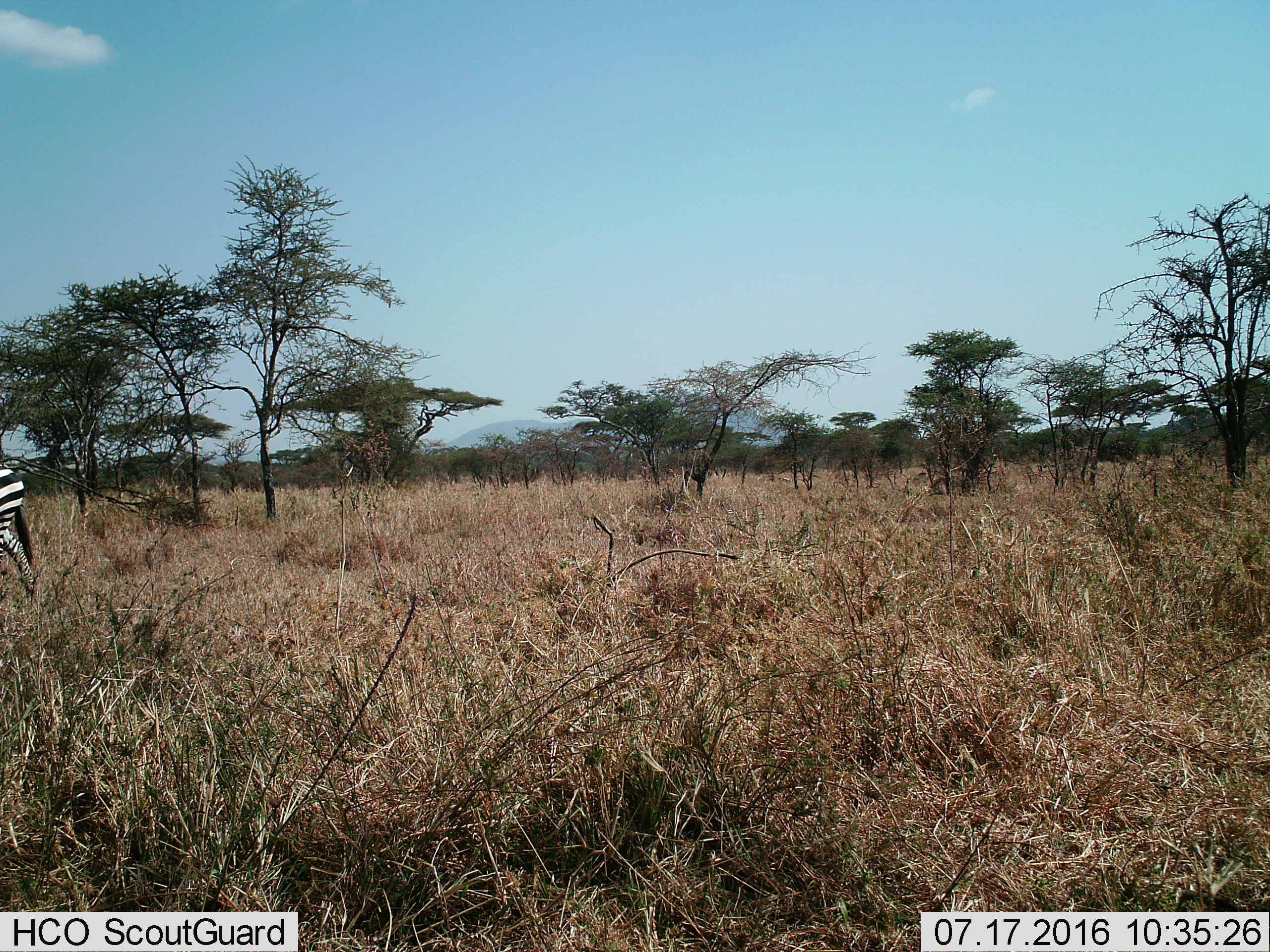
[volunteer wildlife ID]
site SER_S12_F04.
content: unidentified animal